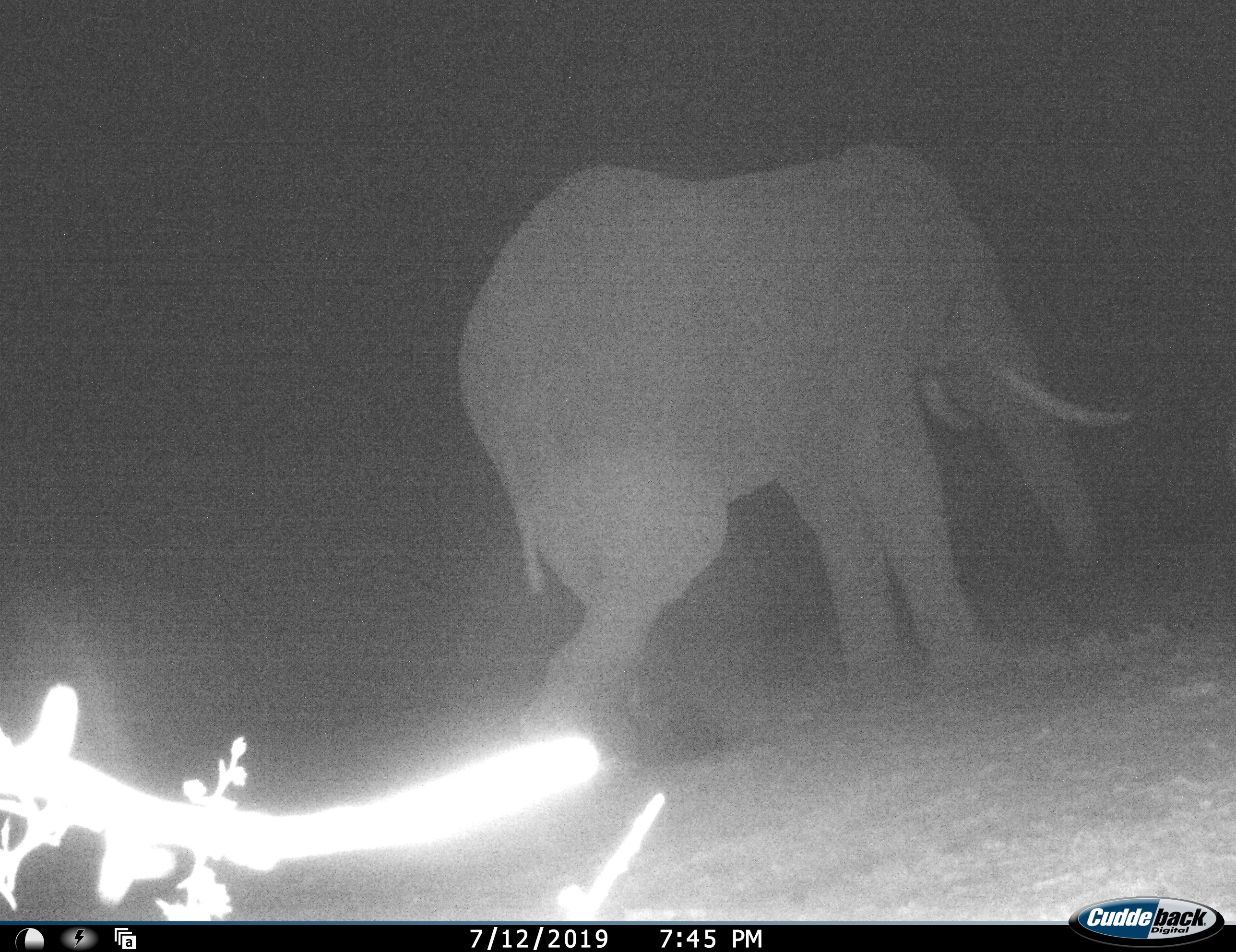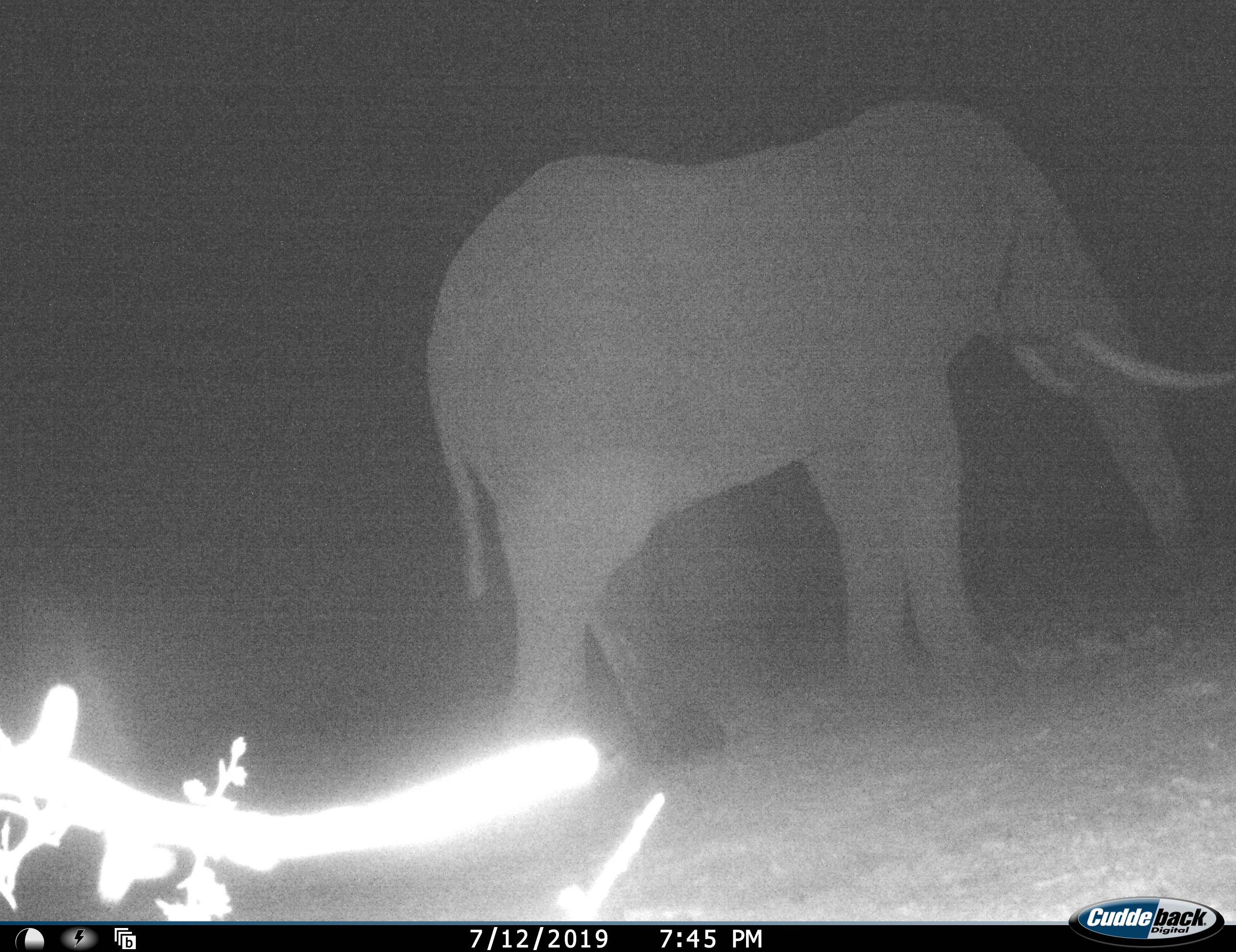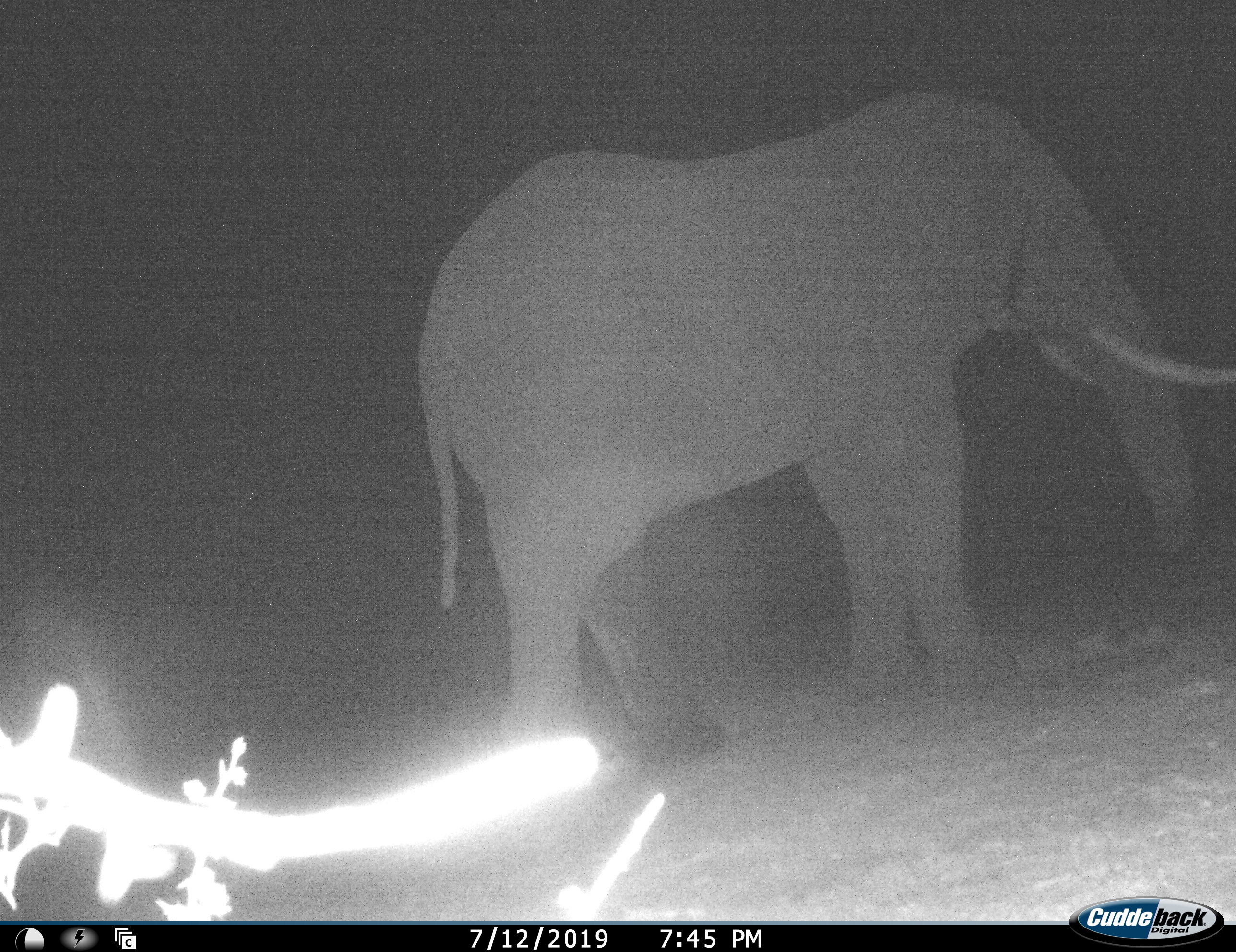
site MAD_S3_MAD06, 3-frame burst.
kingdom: Animalia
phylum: Chordata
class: Mammalia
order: Proboscidea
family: Elephantidae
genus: Loxodonta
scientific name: Loxodonta africana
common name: african bush elephant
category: elephant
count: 1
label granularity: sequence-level